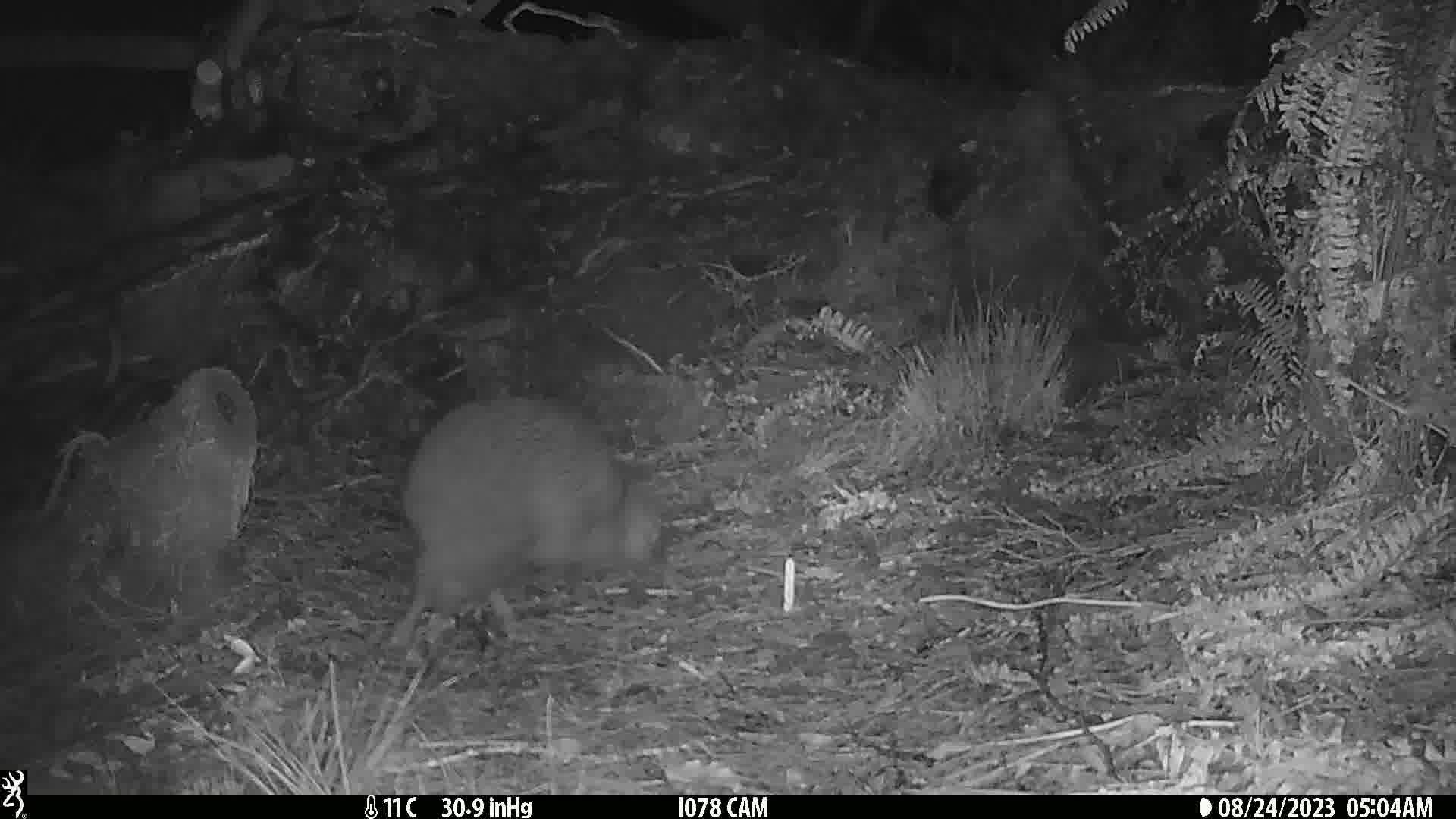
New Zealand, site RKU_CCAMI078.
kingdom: Animalia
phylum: Chordata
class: Aves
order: Apterygiformes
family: Apterygidae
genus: Apteryx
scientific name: Apteryx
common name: kiwi